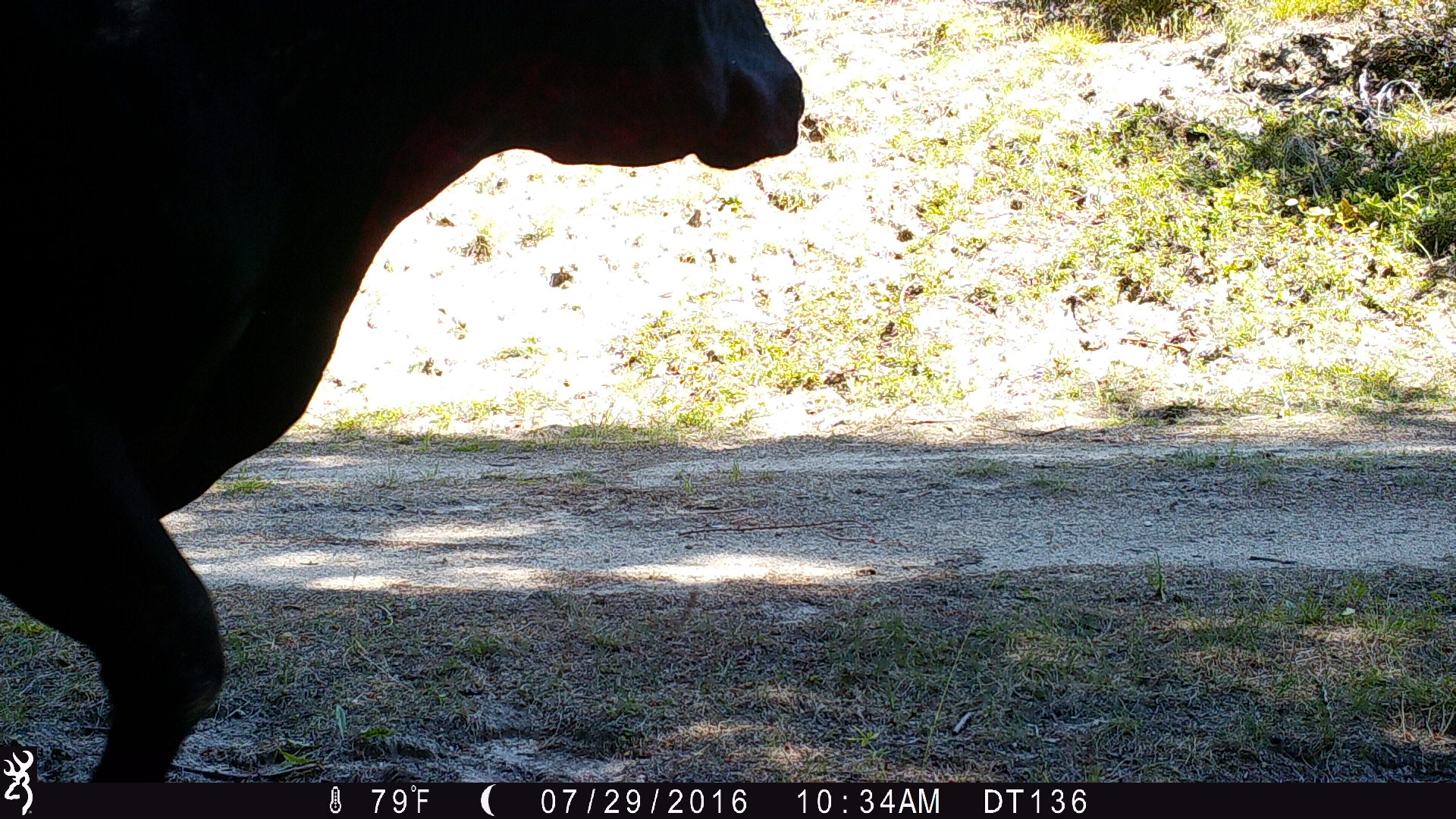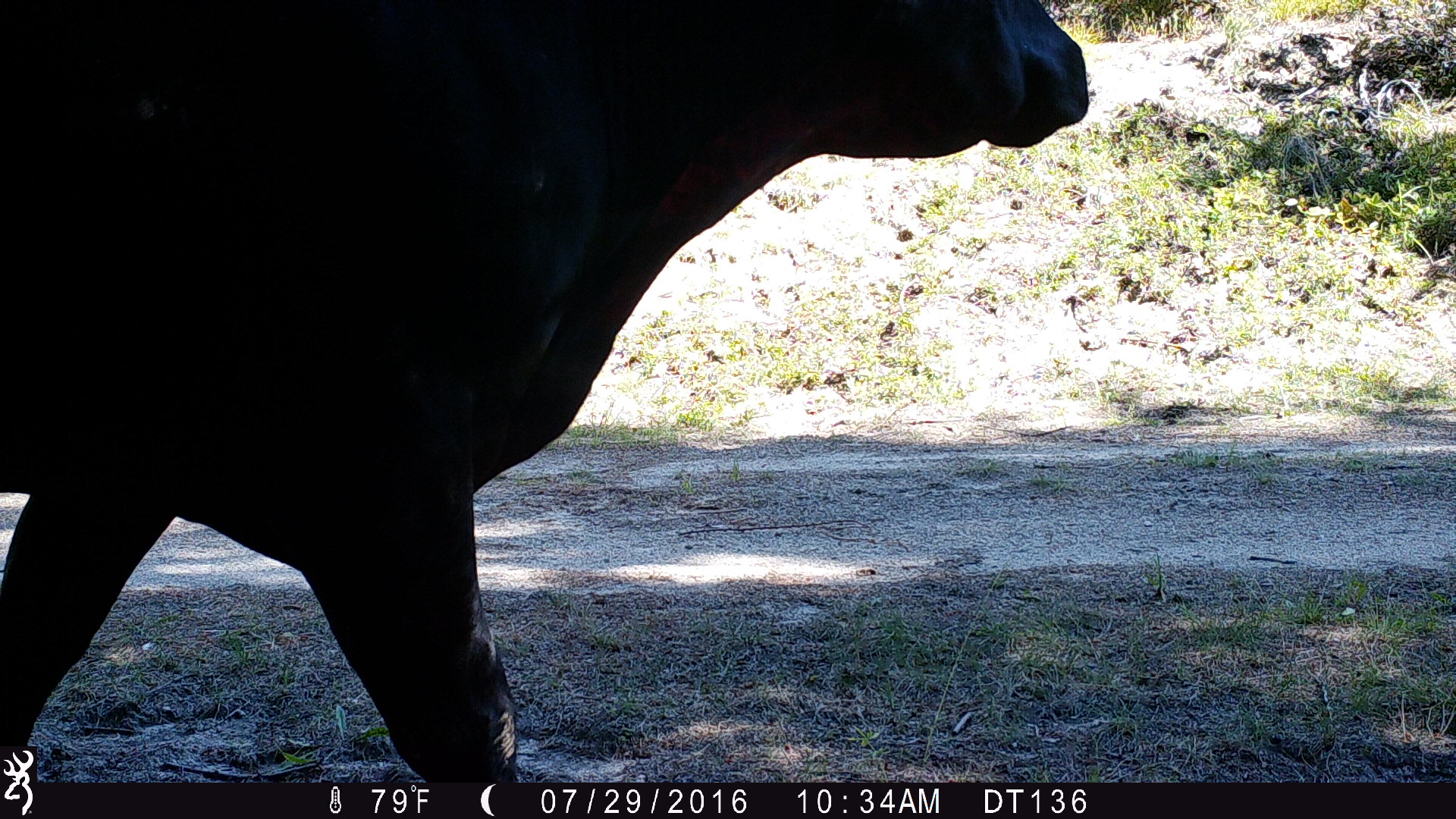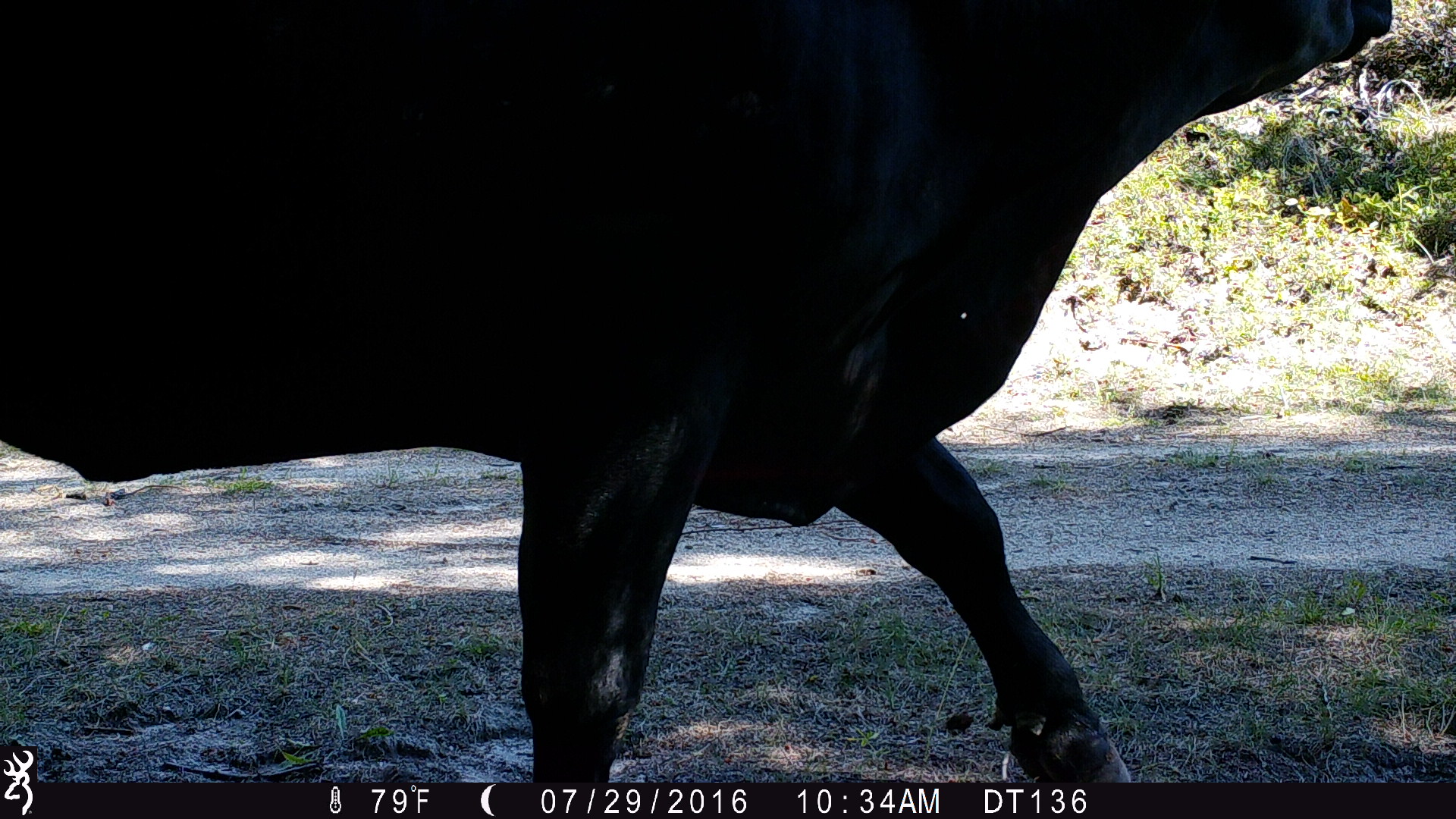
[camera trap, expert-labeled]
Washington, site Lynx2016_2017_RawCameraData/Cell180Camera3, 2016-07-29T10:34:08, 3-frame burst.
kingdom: Animalia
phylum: Chordata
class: Mammalia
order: Artiodactyla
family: Bovidae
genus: Bos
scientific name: Bos taurus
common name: domestic cattle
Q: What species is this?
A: Domestic cattle (Bos taurus).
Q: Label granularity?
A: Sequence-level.